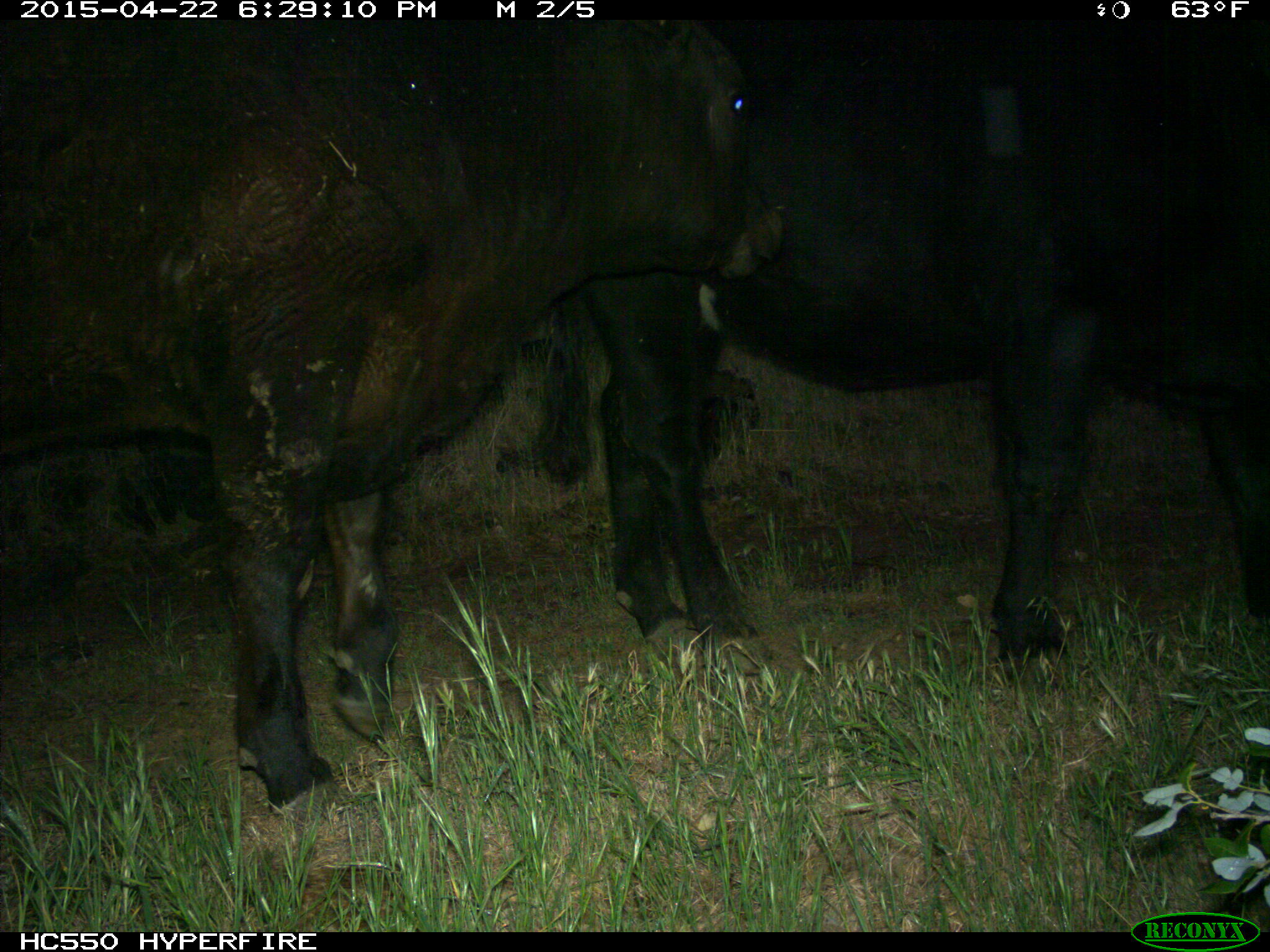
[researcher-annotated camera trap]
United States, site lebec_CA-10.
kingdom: Animalia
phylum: Chordata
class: Mammalia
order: Artiodactyla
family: Bovidae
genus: Bos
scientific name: Bos taurus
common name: domestic cow